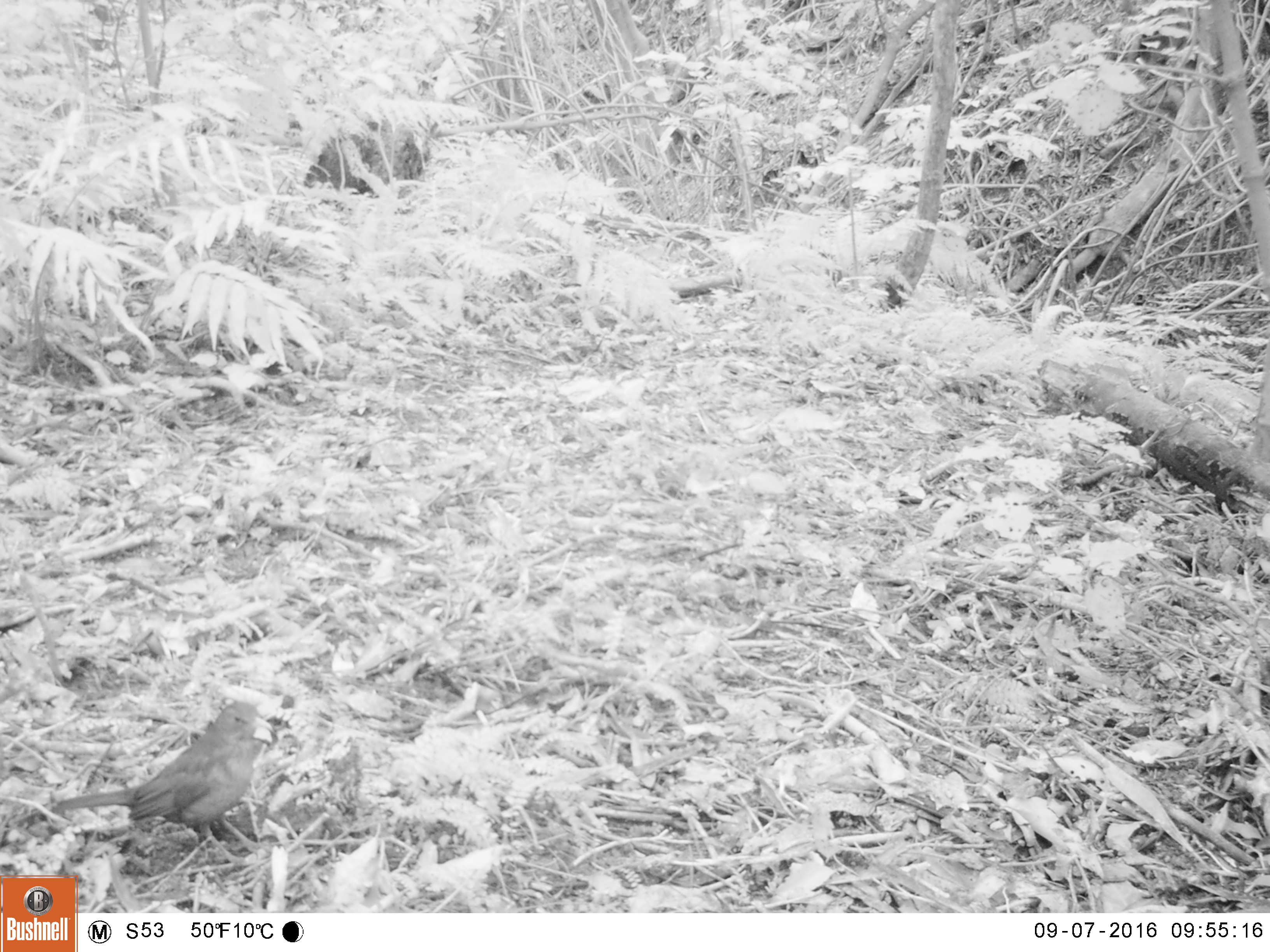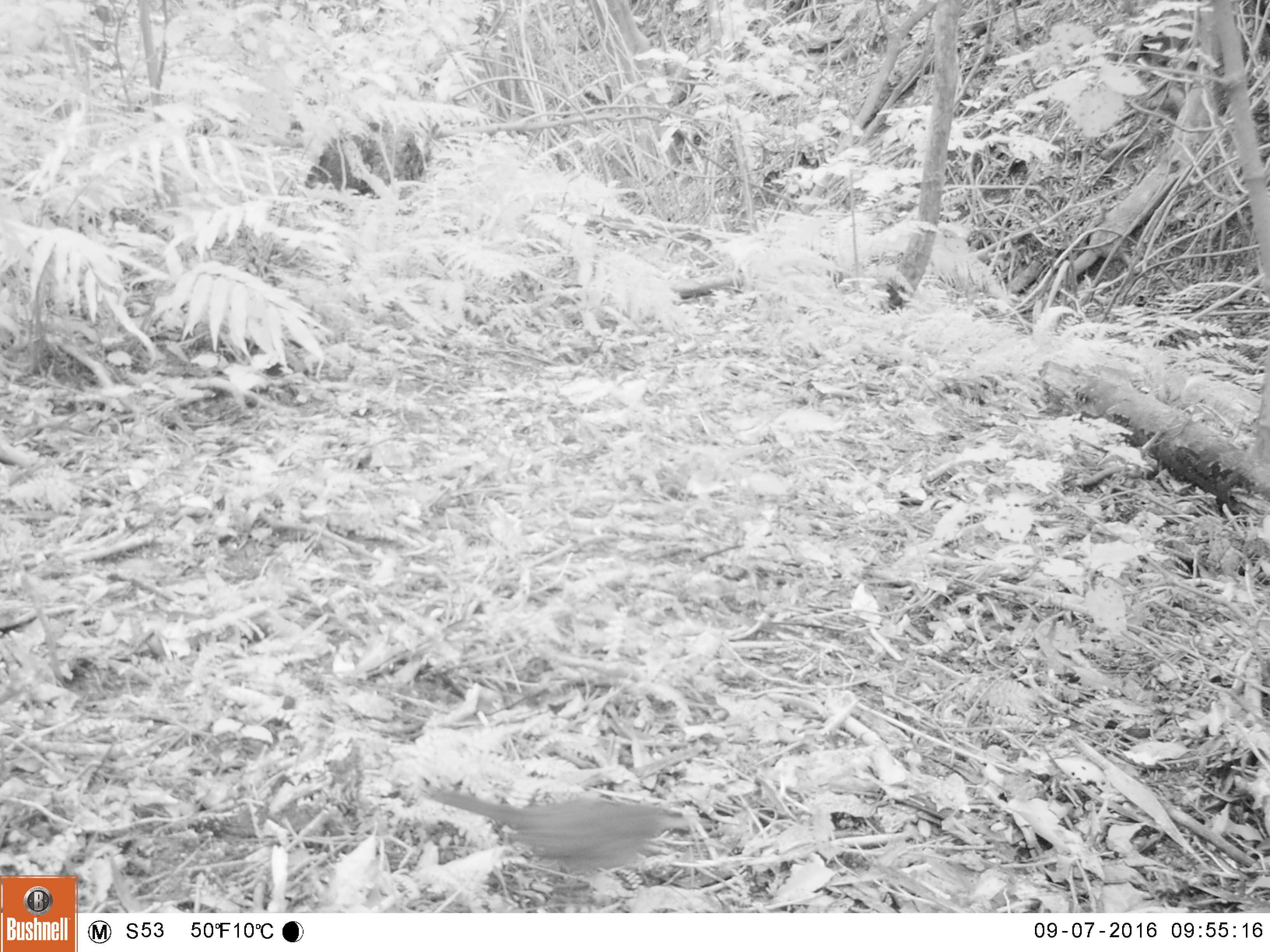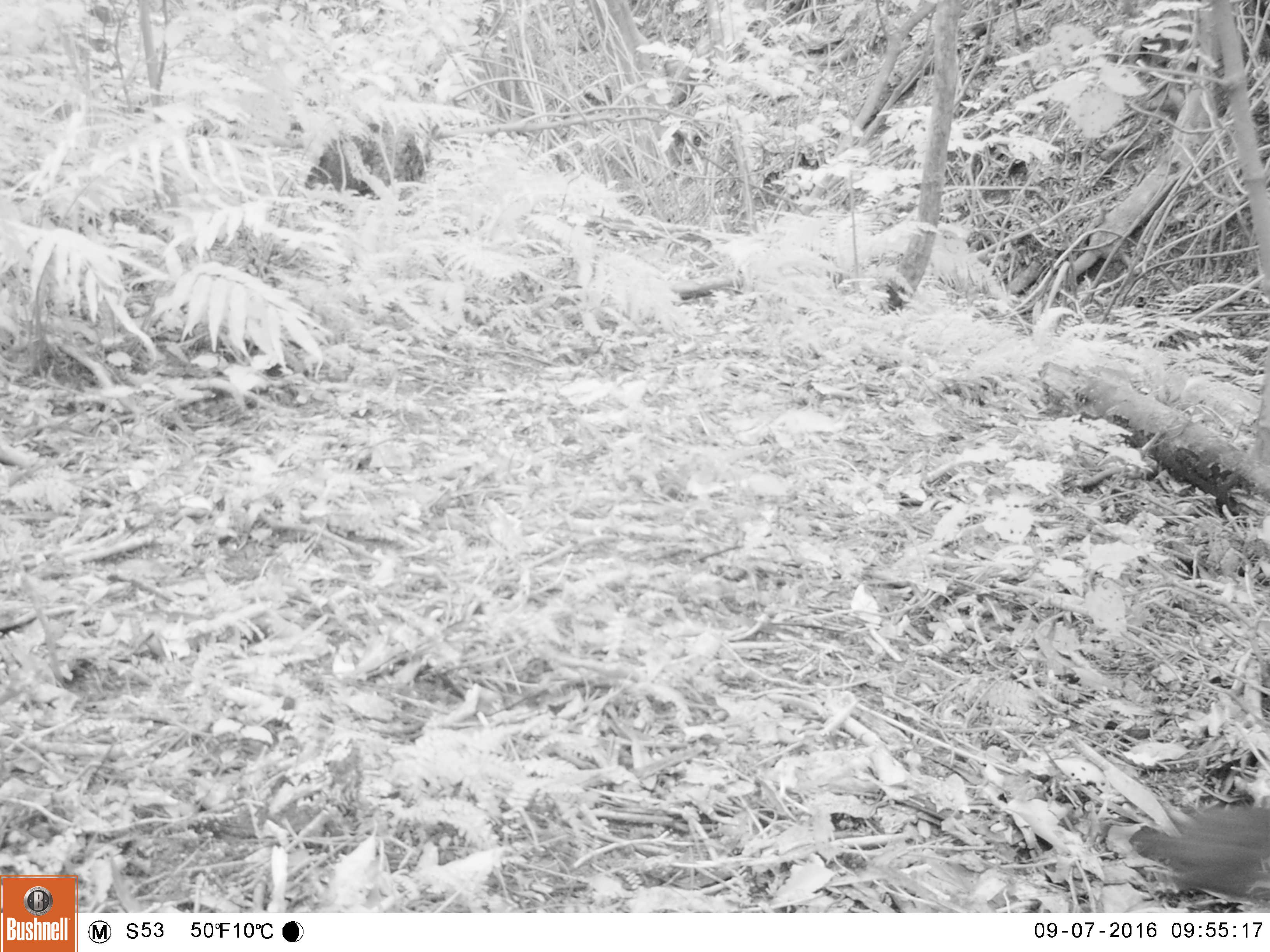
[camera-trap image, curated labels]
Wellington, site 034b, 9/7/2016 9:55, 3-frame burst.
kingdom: Animalia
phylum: Chordata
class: Aves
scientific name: Aves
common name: bird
Bird (Aves).